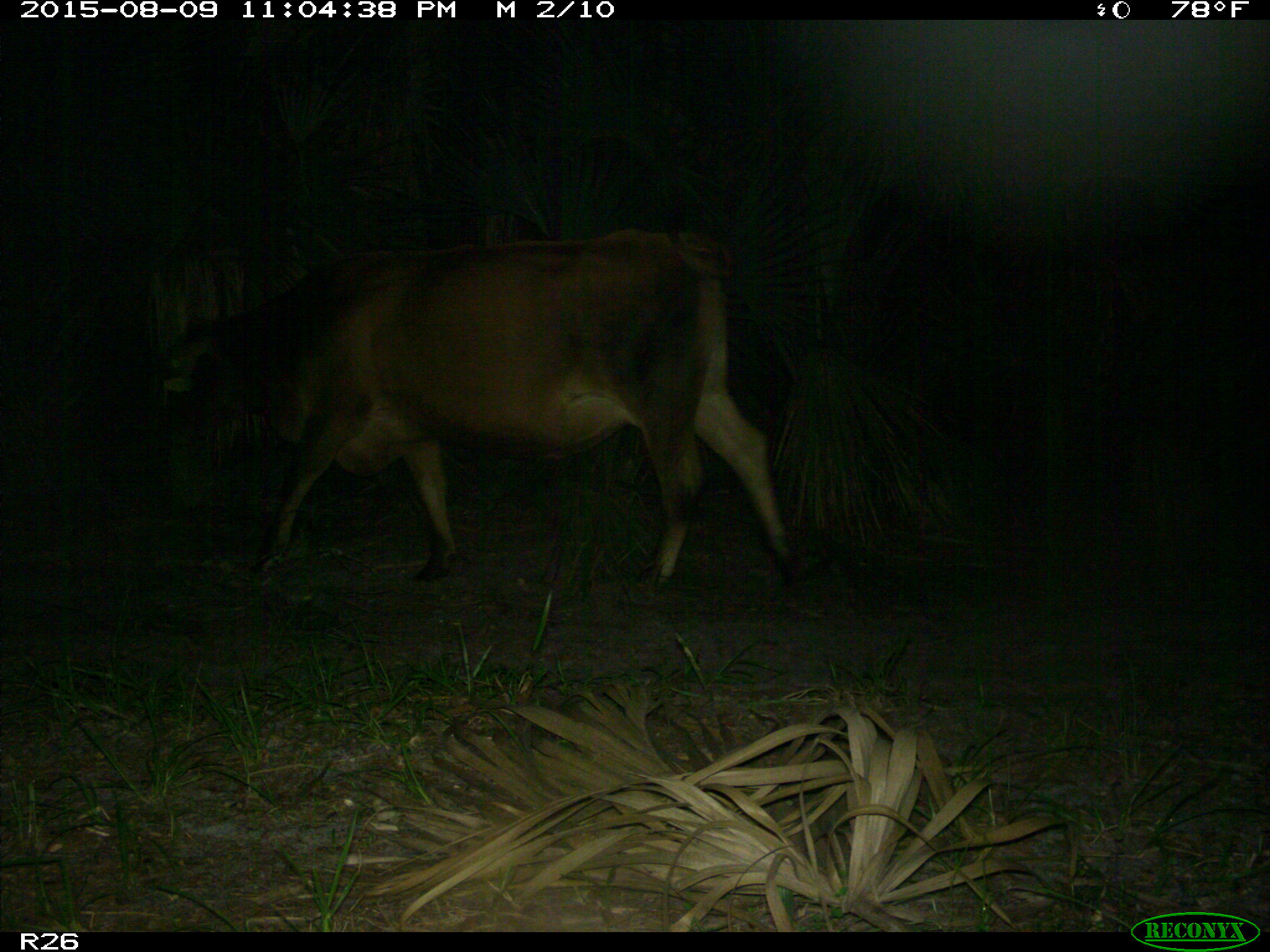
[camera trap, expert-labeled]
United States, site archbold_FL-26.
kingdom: Animalia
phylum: Chordata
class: Mammalia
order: Artiodactyla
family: Bovidae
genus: Bos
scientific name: Bos taurus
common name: domestic cow